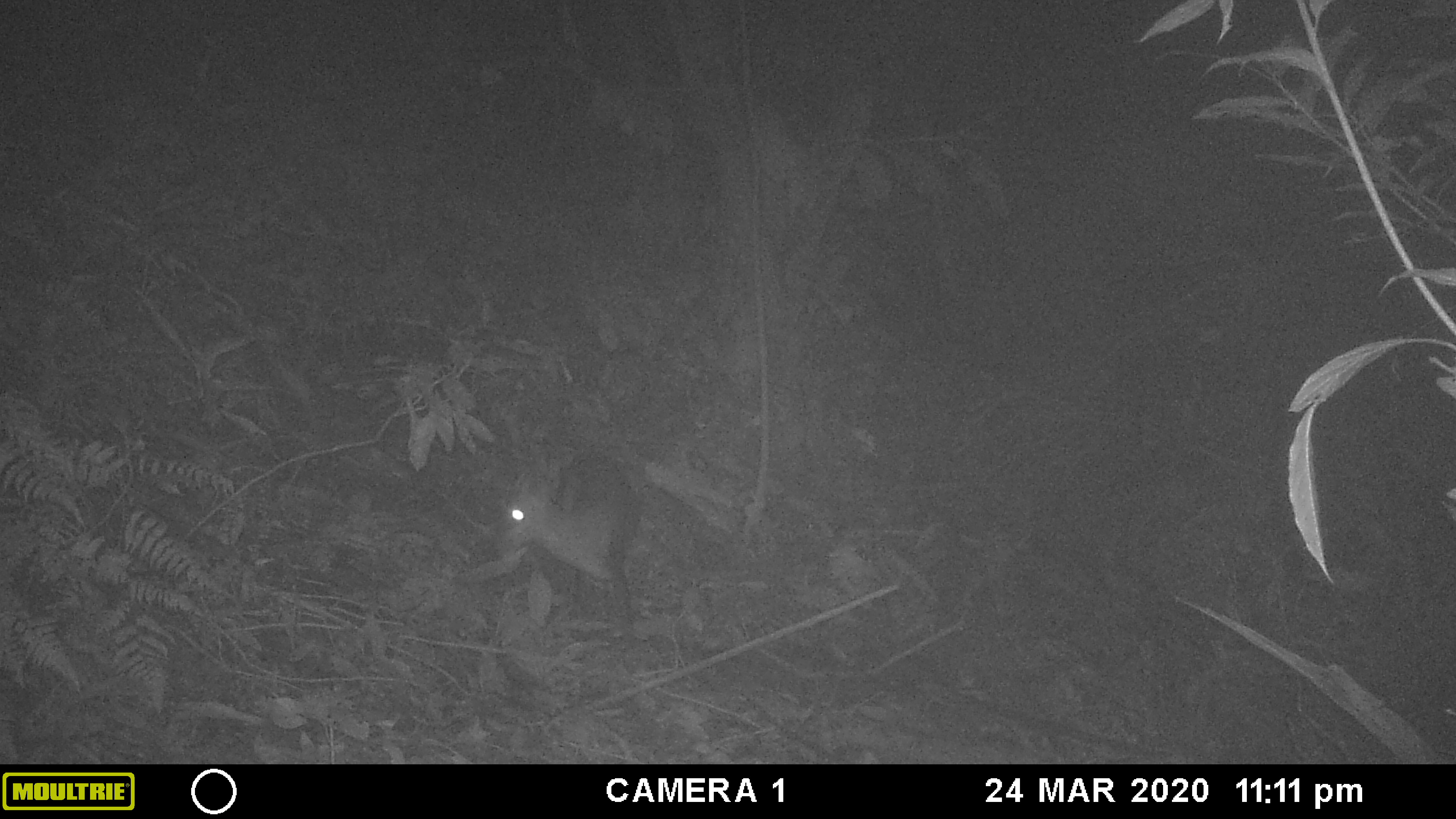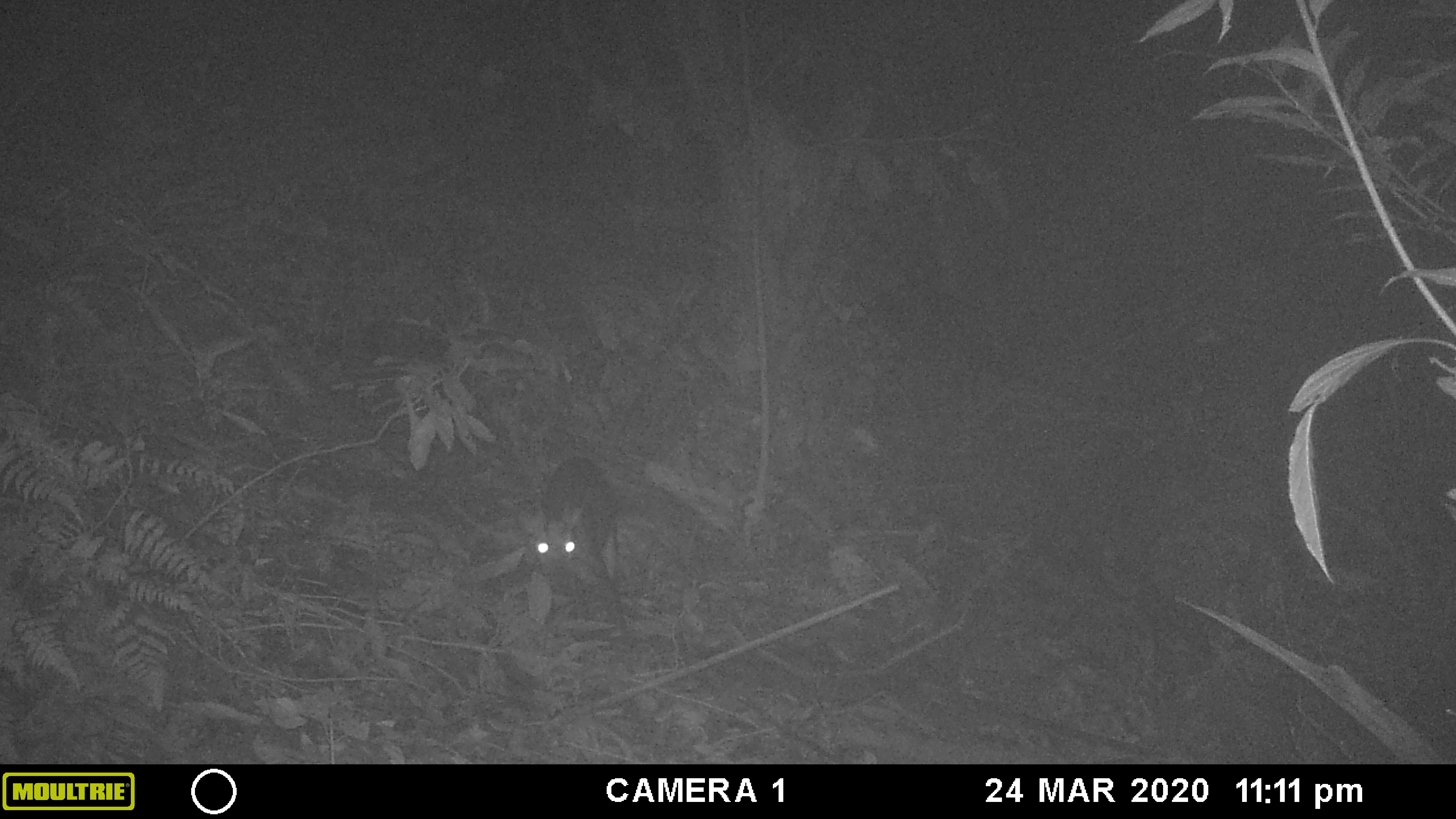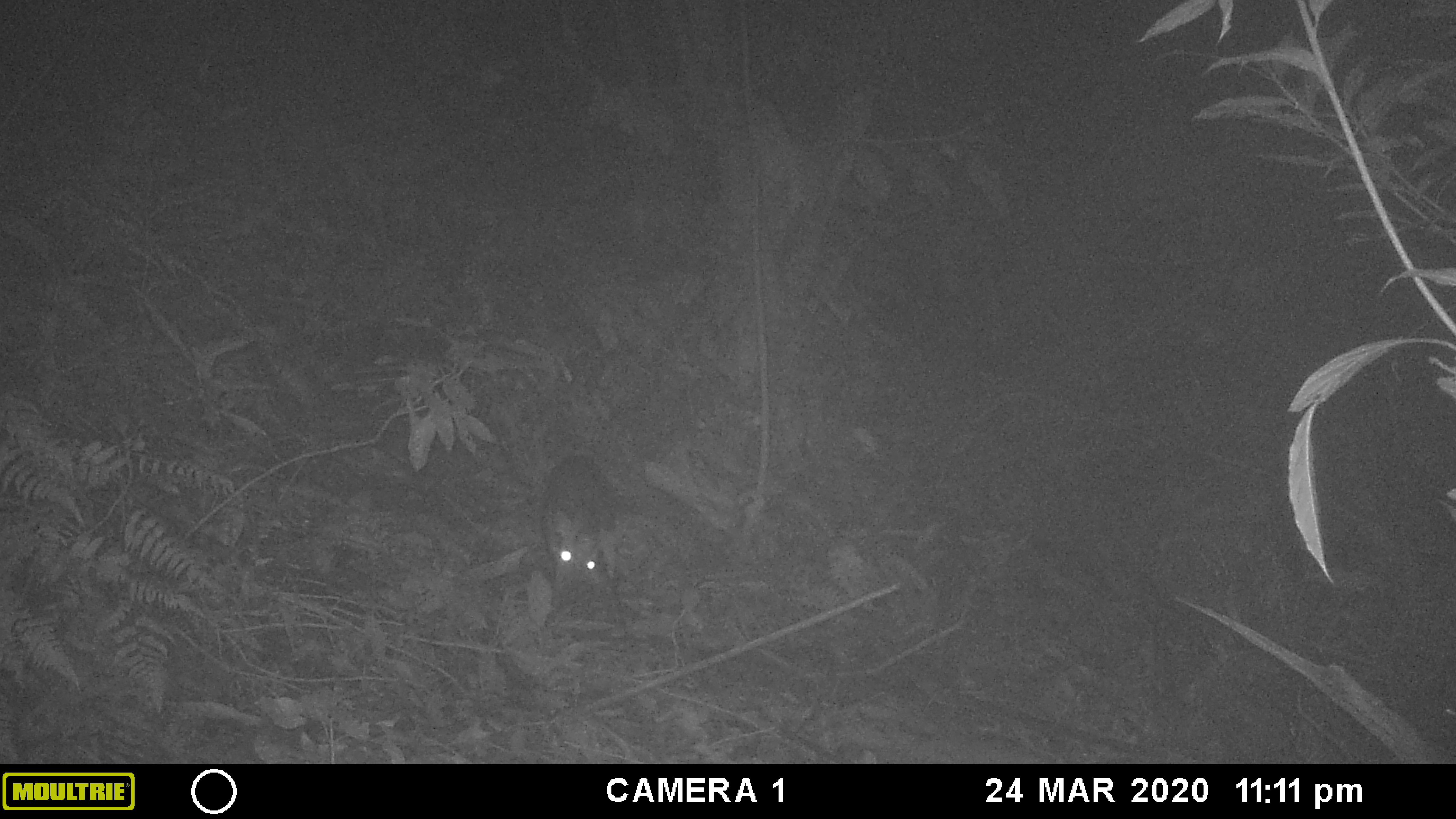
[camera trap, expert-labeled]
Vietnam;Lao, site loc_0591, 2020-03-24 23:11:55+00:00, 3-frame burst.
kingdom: Animalia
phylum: Chordata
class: Mammalia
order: Artiodactyla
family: Cervidae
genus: Muntiacus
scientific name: Muntiacus rooseveltorum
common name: roosevelt's muntjac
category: roosevelts muntjac group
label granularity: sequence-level